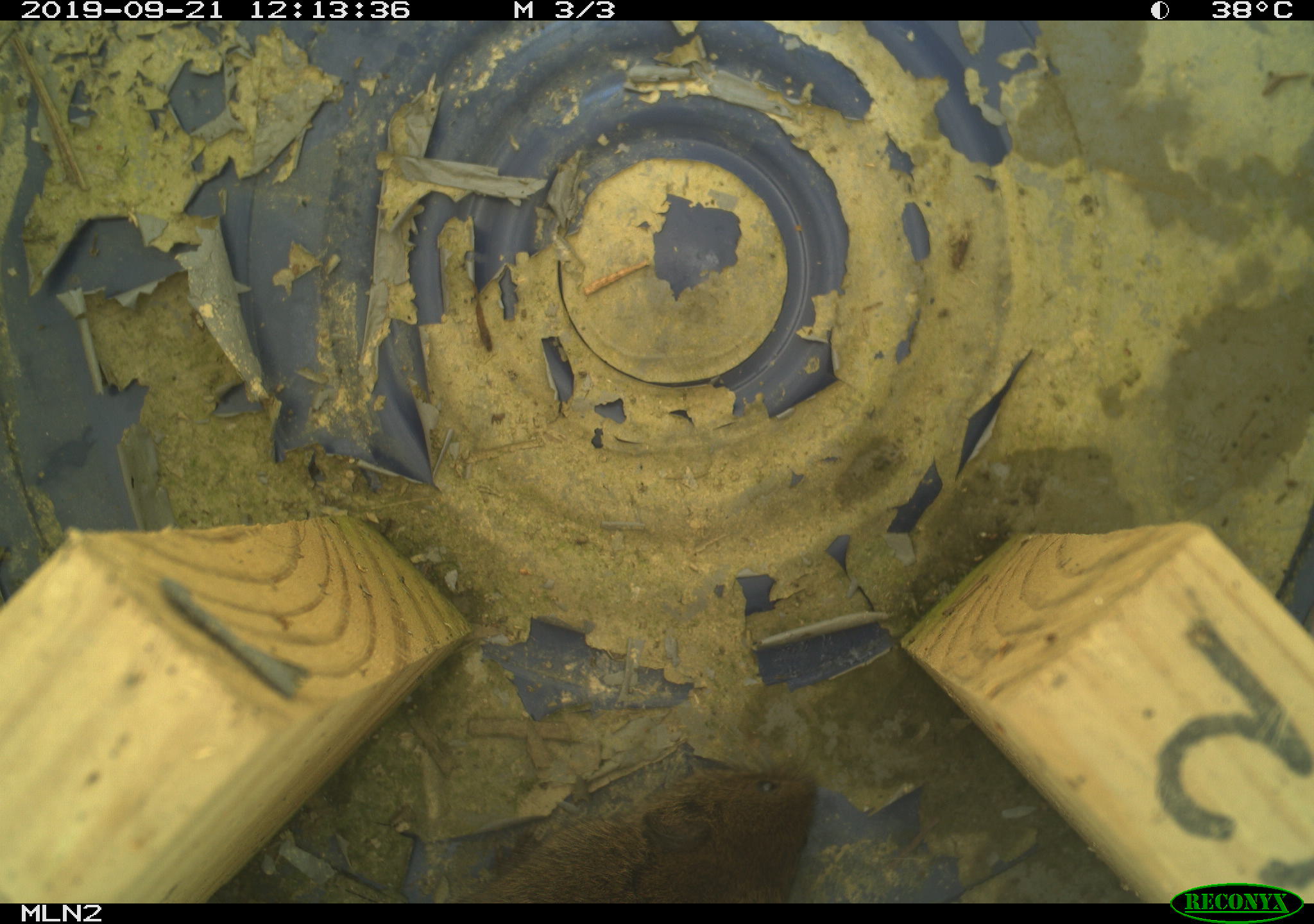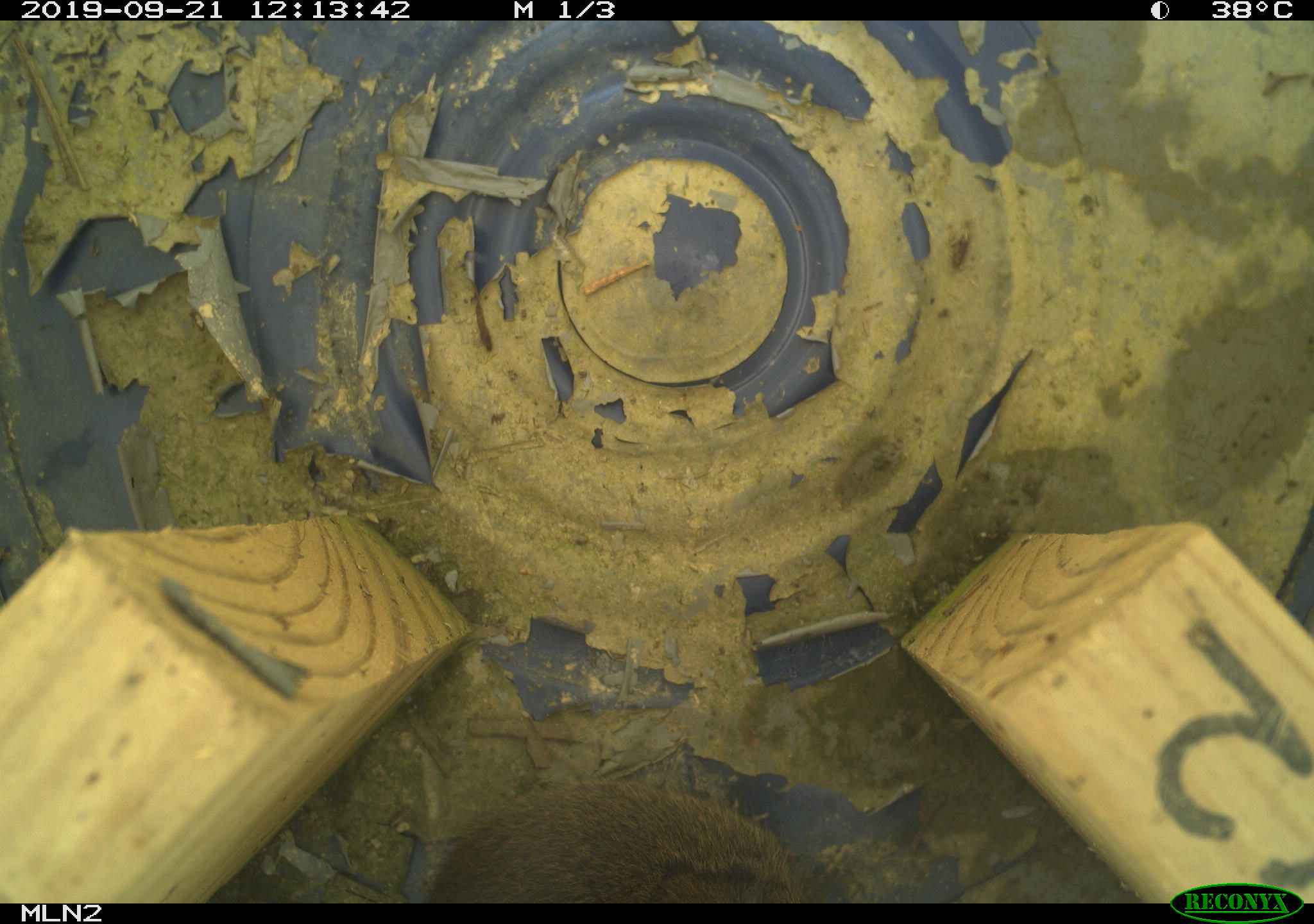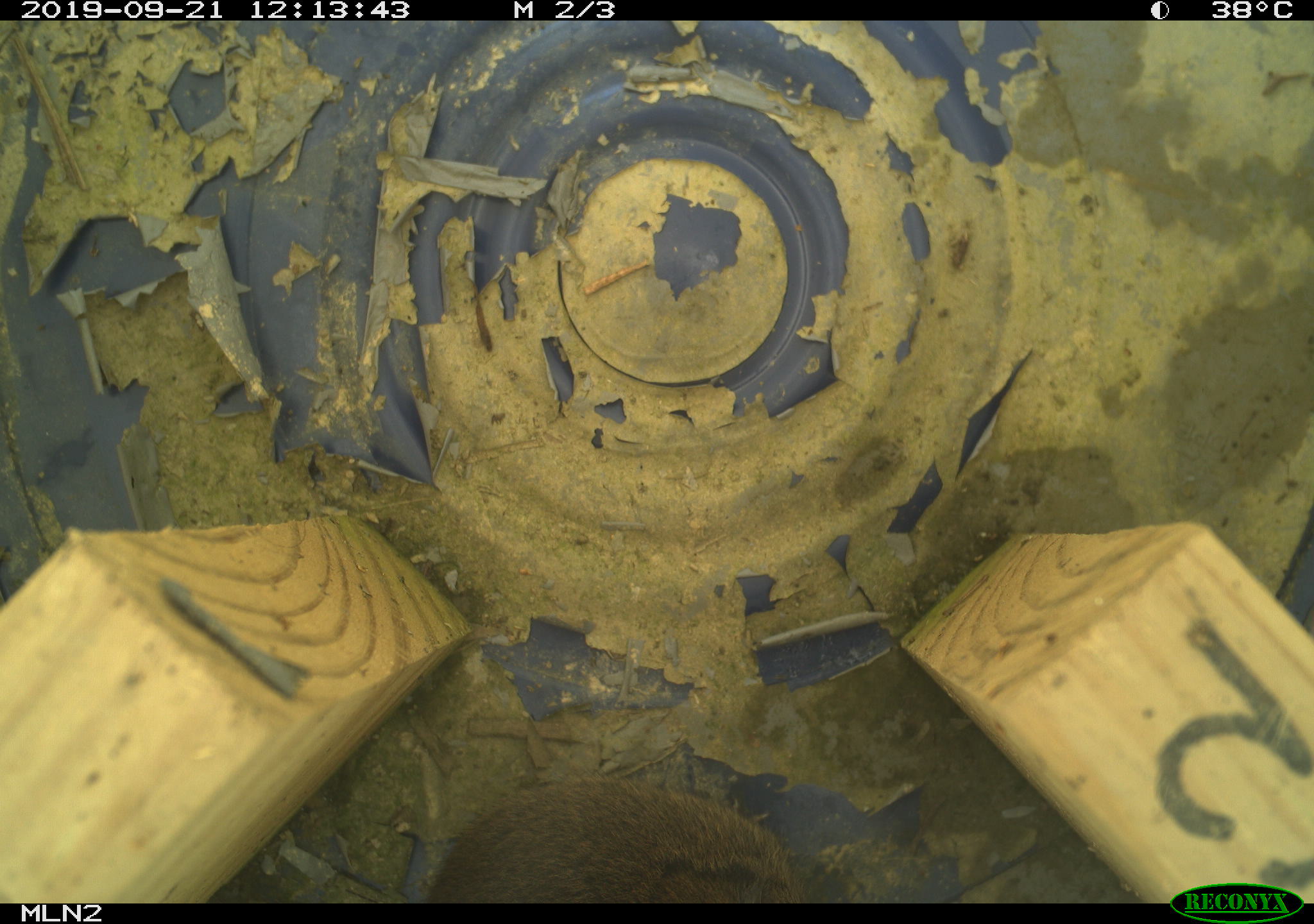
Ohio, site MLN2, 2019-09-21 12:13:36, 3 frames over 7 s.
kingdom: Animalia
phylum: Chordata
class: Mammalia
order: Rodentia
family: Cricetidae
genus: Microtus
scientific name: Microtus pennsylvanicus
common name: meadow vole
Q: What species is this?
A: Meadow vole (Microtus pennsylvanicus).